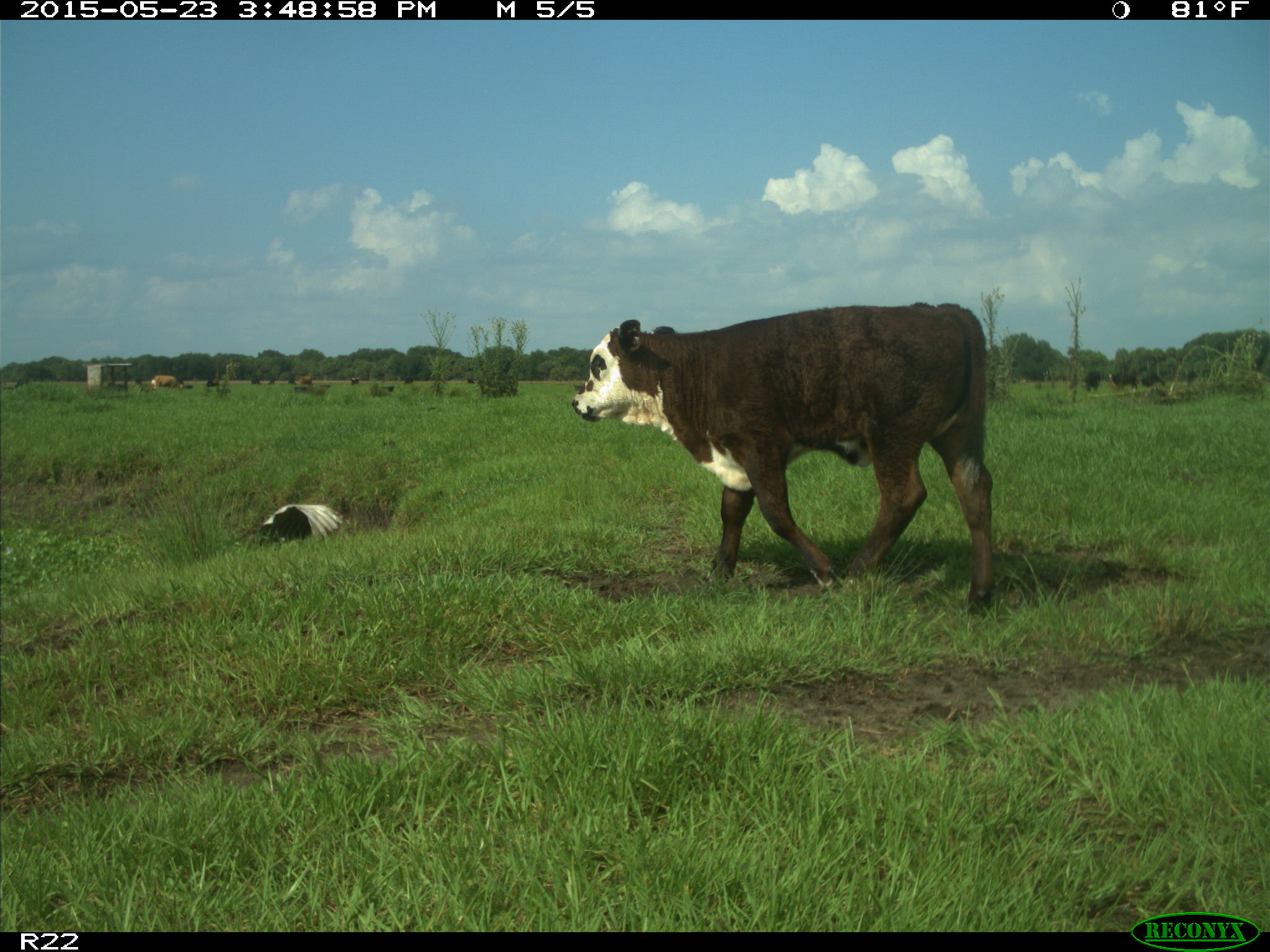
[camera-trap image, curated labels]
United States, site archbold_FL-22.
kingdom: Animalia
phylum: Chordata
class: Mammalia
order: Artiodactyla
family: Bovidae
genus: Bos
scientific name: Bos taurus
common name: domestic cow